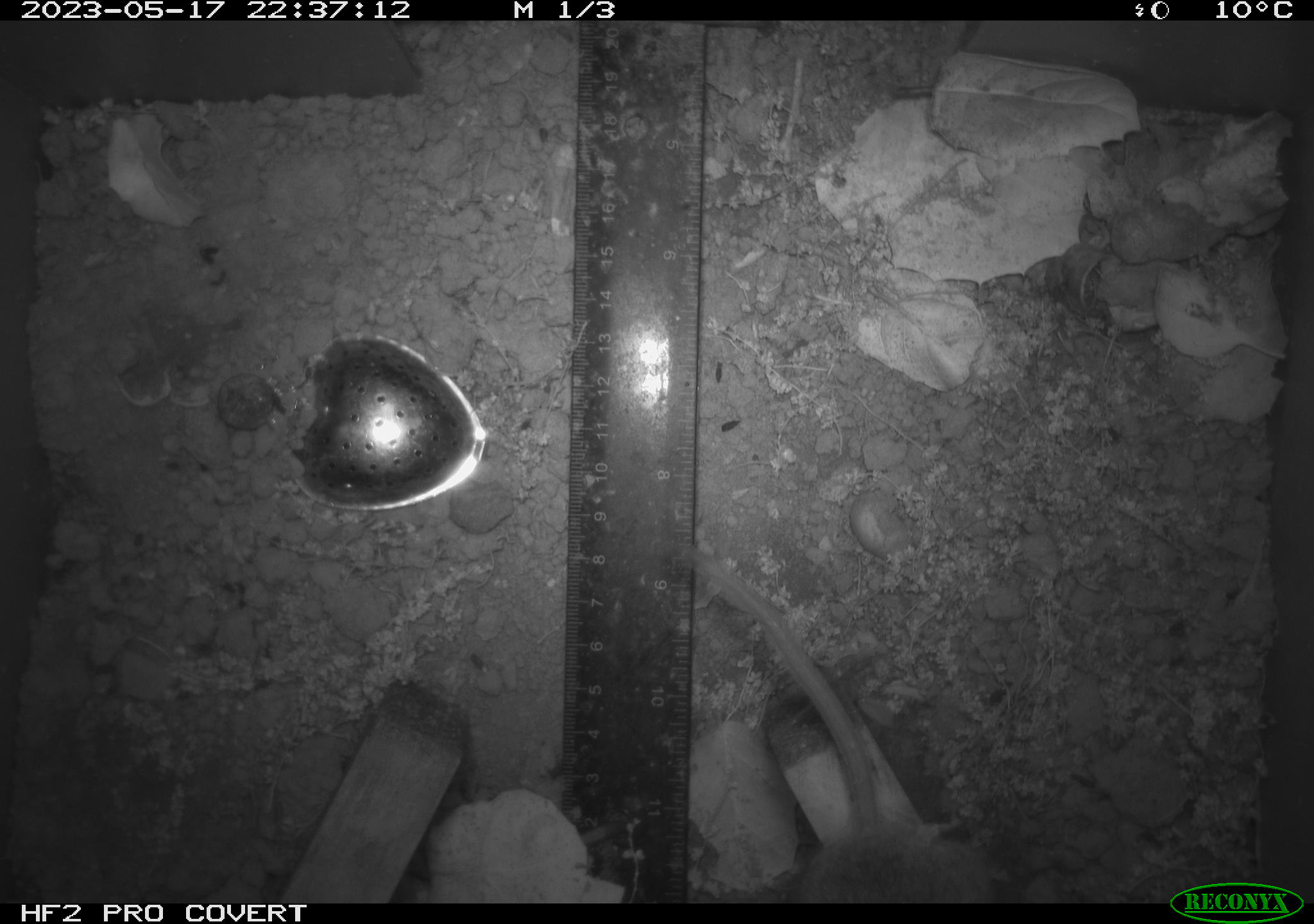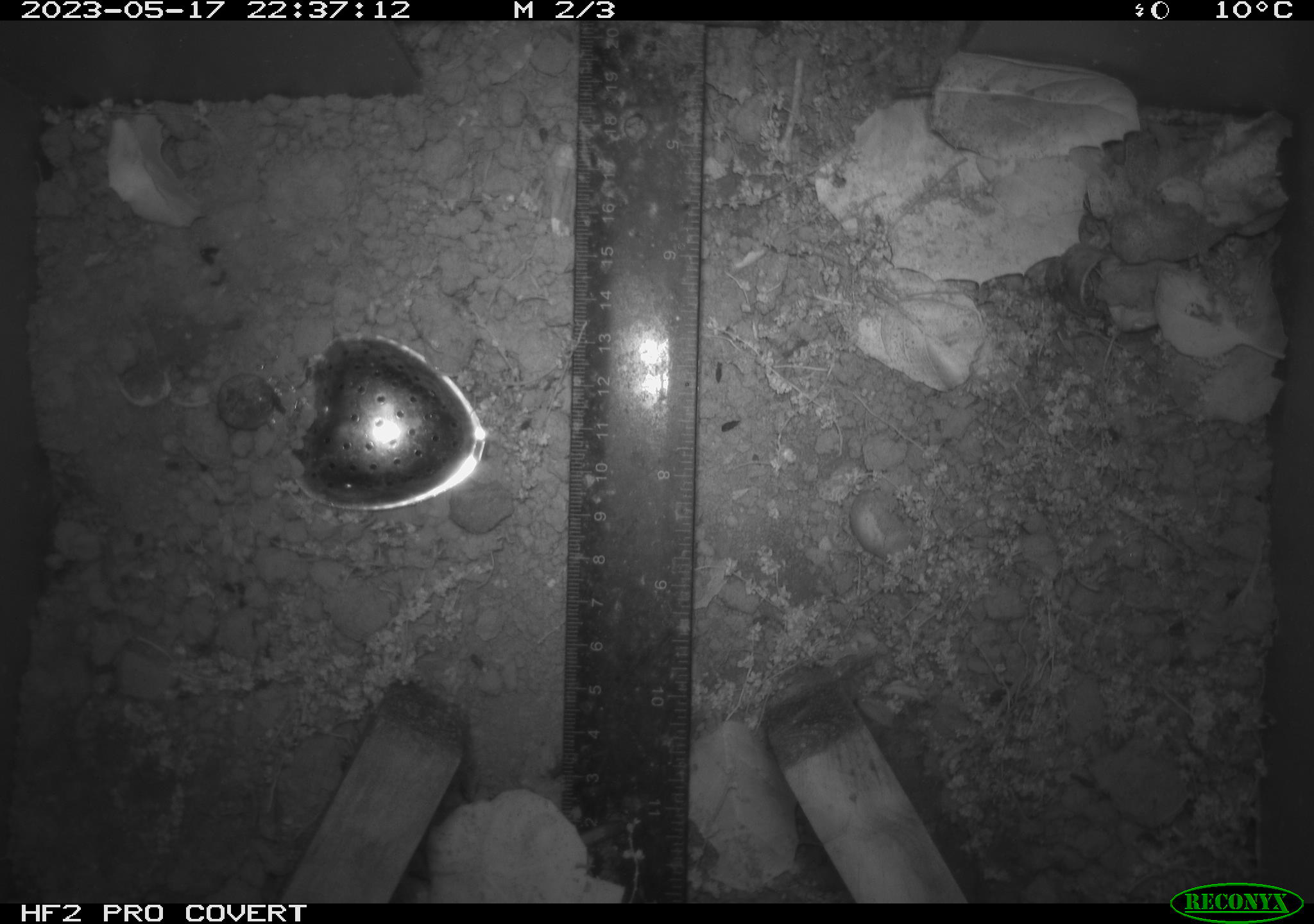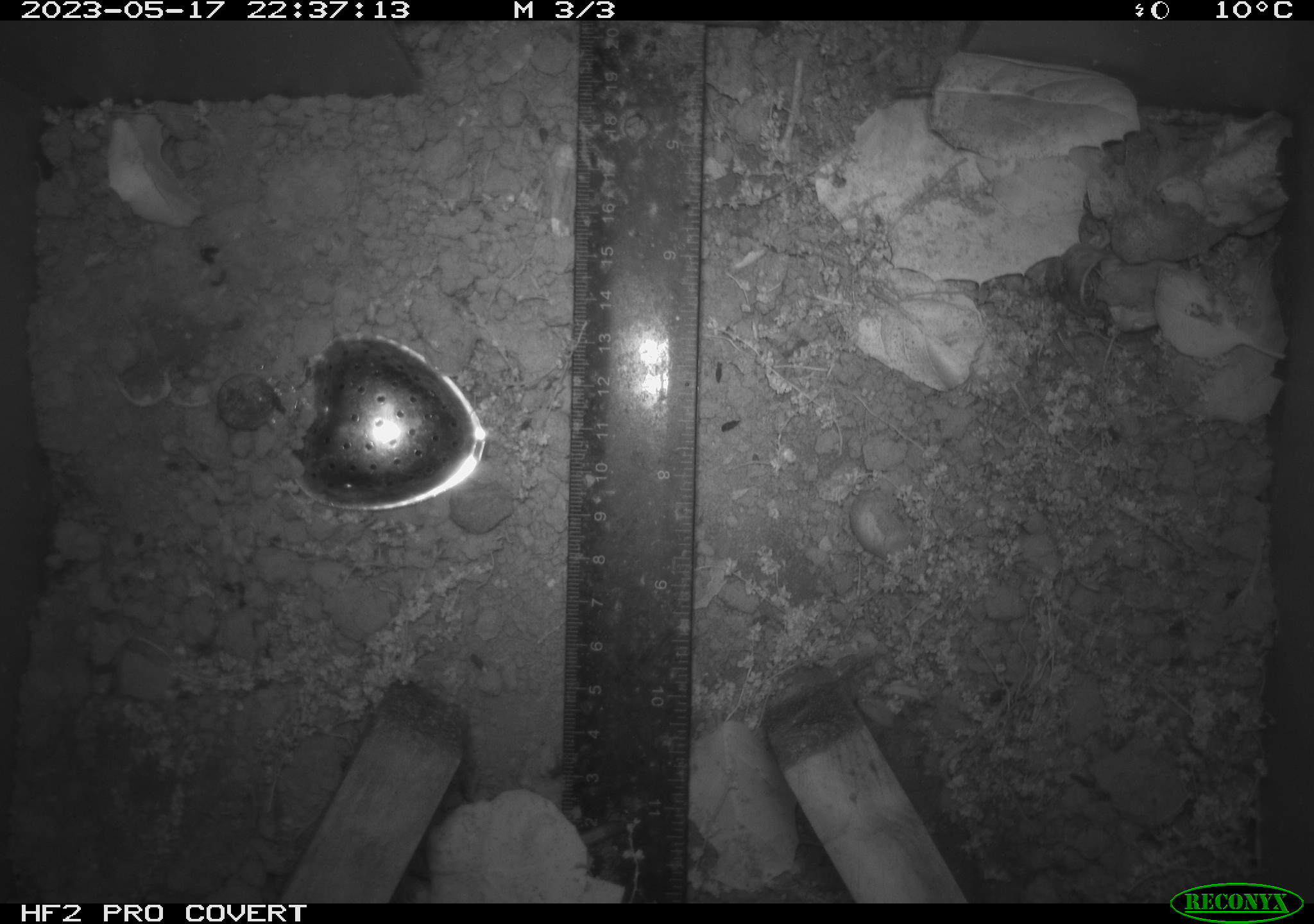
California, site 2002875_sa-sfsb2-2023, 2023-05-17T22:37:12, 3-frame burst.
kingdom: Animalia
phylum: Chordata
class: Mammalia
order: Rodentia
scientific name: Rodentia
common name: mouse species